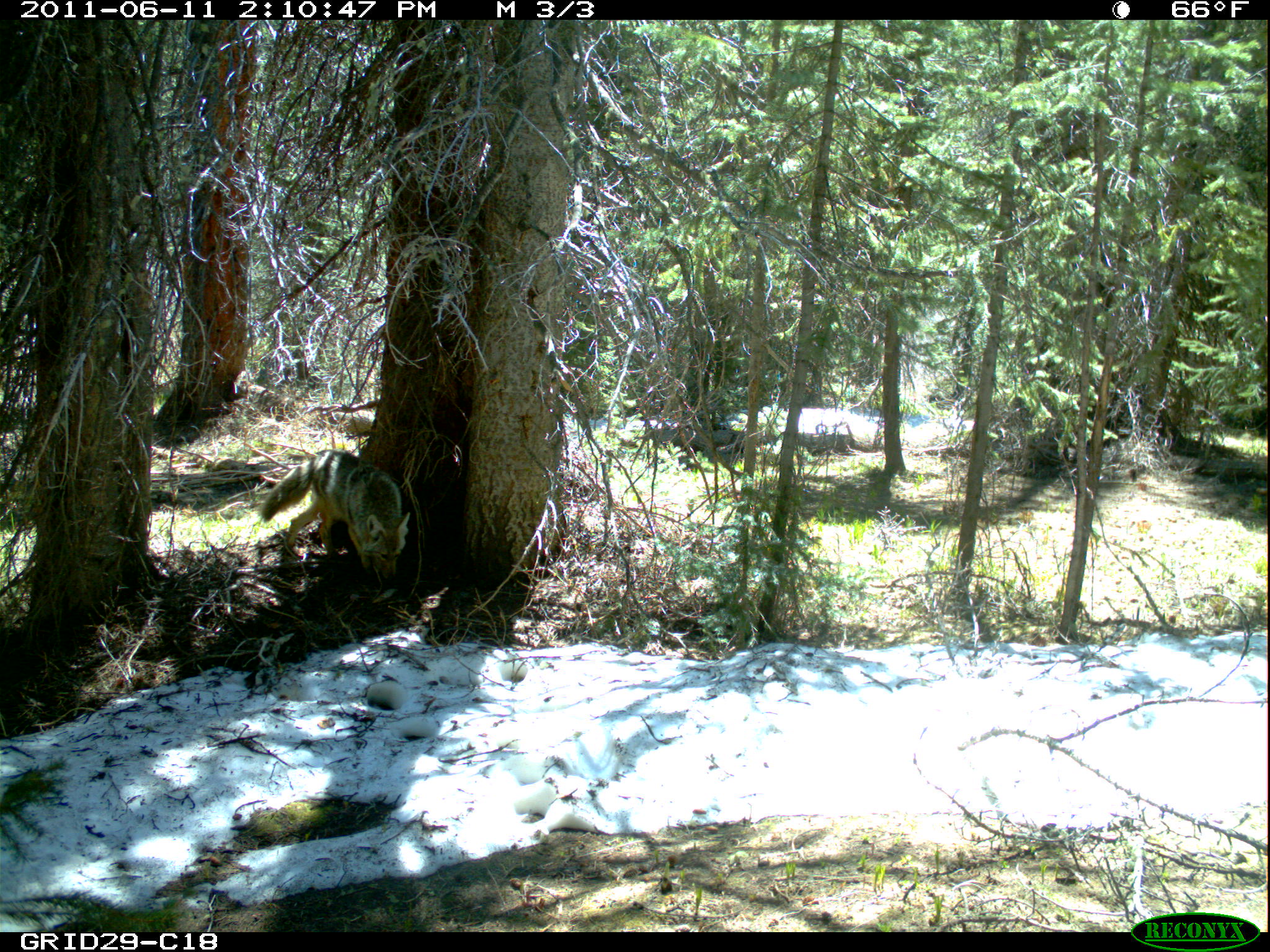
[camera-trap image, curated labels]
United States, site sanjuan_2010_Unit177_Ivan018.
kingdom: Animalia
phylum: Chordata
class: Mammalia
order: Carnivora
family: Canidae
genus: Canis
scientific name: Canis latrans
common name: coyote